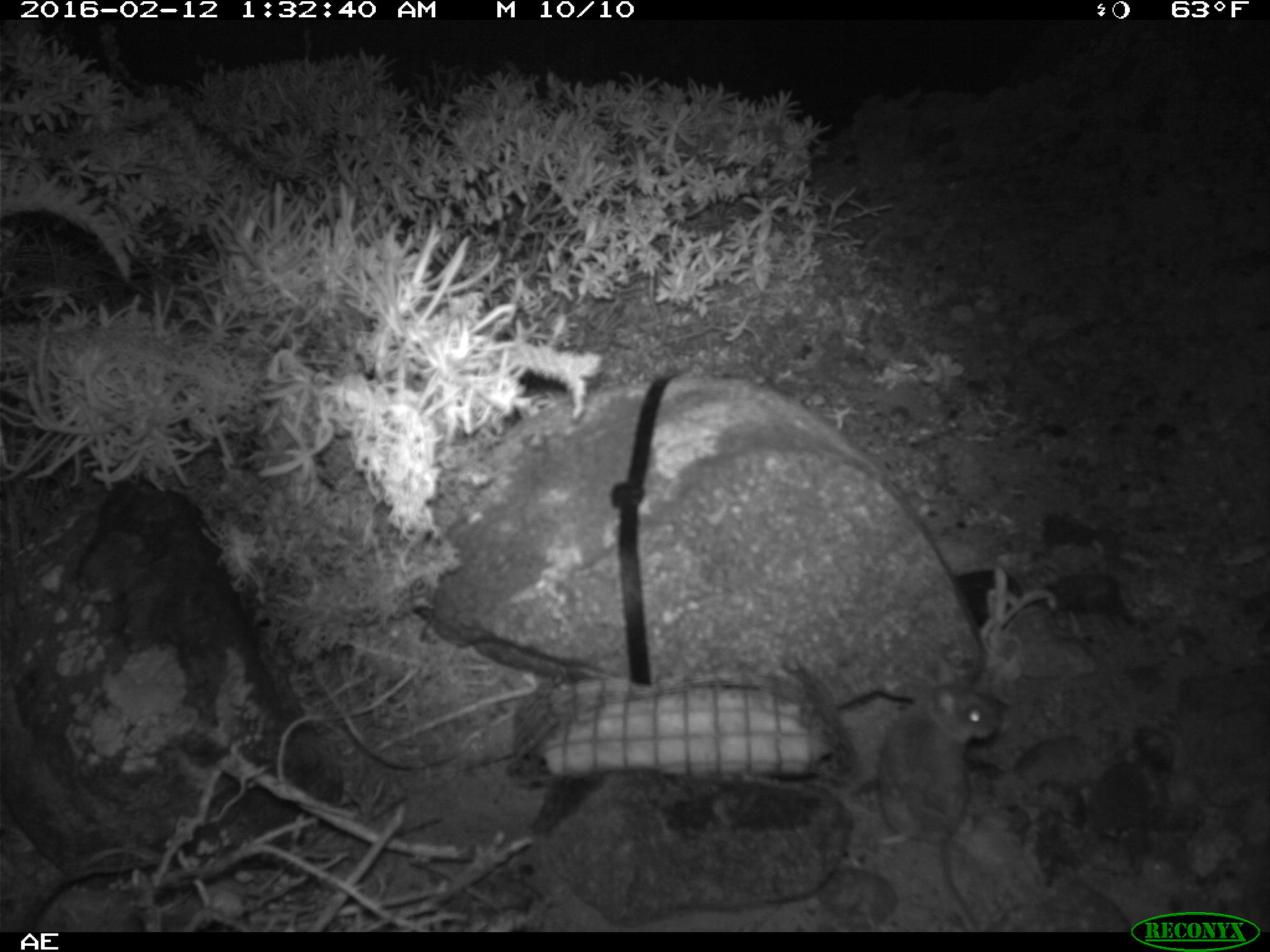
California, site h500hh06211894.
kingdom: Animalia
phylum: Chordata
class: Mammalia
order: Rodentia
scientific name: Rodentia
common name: rodent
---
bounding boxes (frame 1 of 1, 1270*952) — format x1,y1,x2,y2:
rodent: 874,660,1001,933